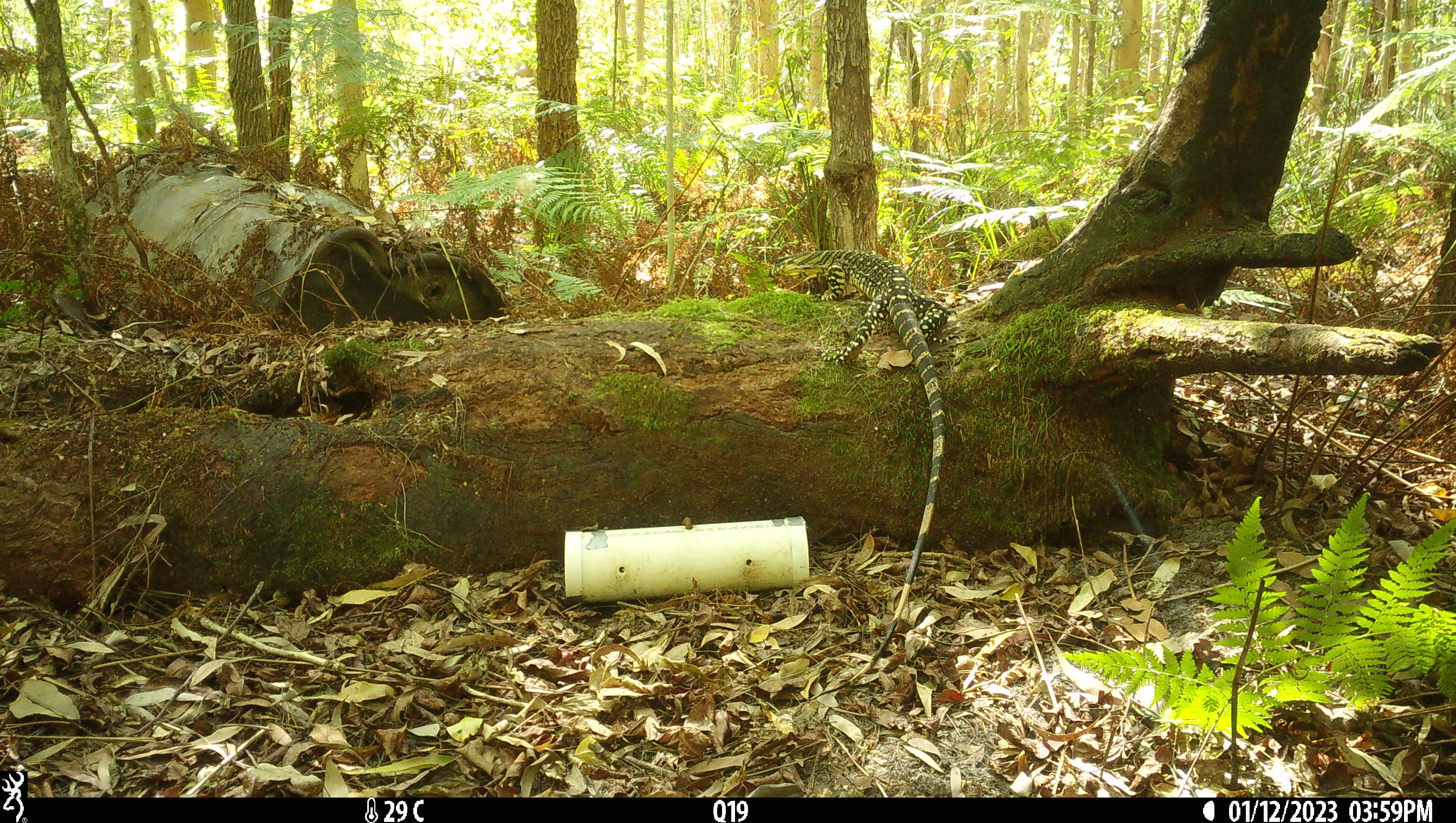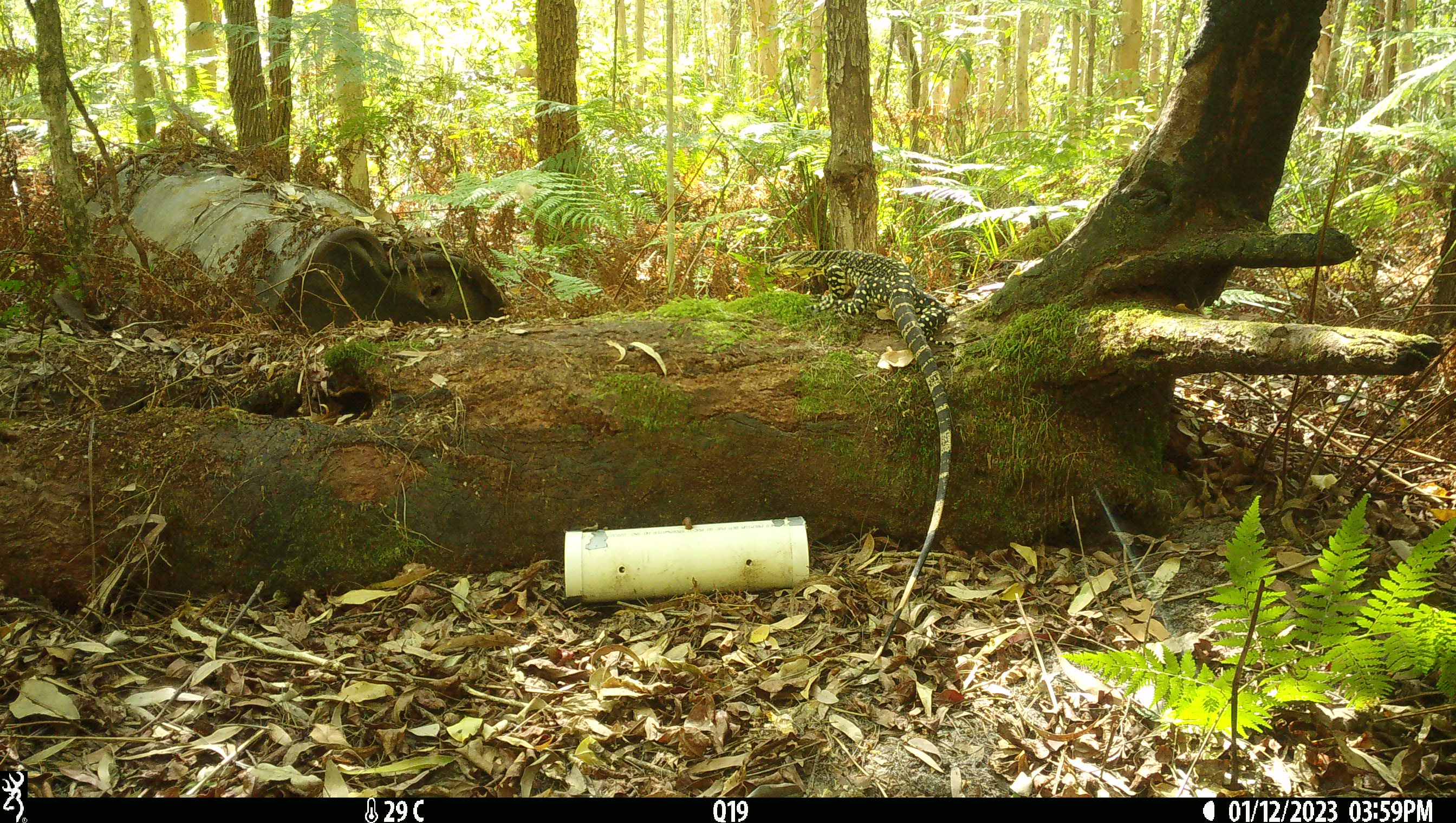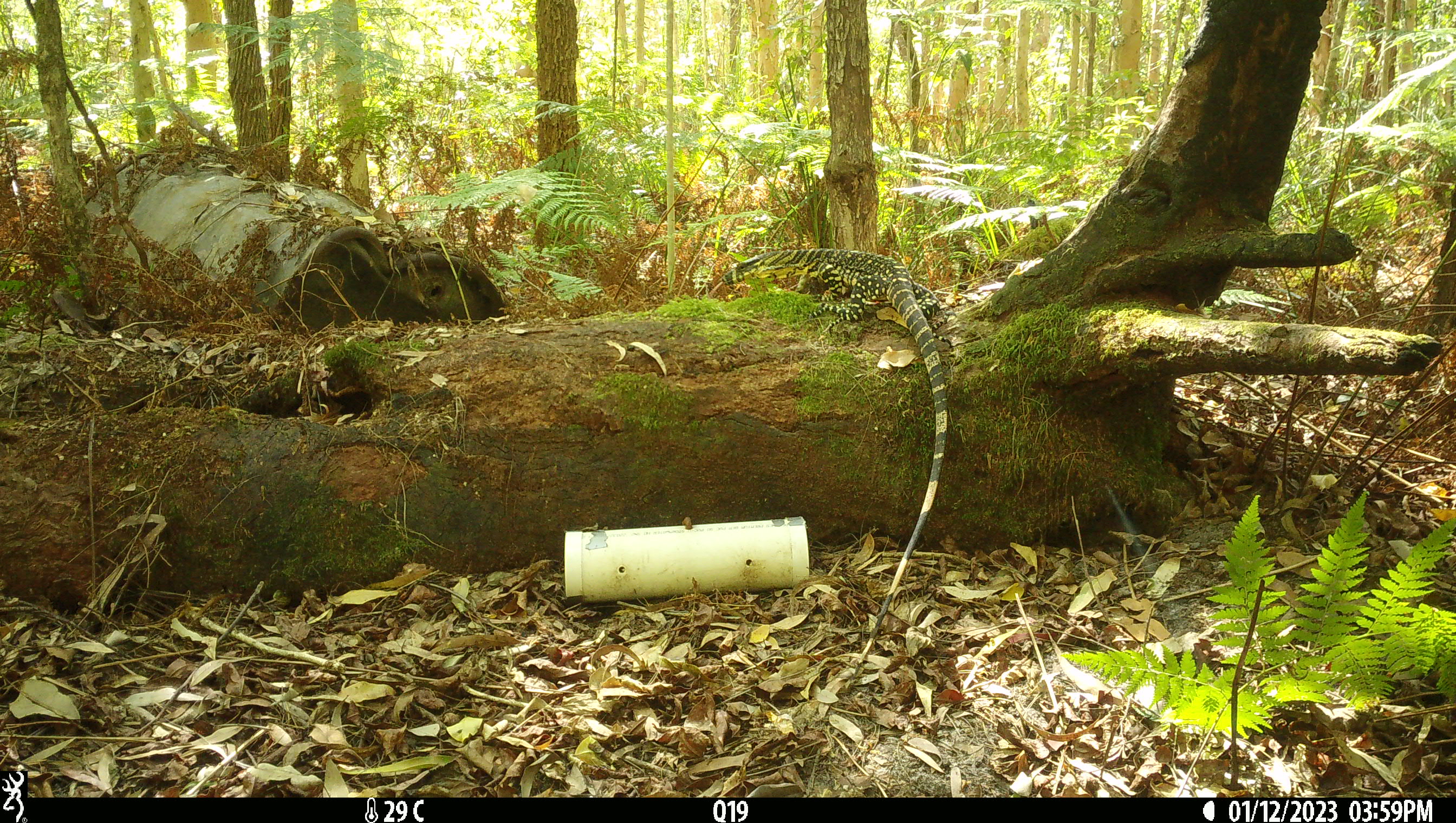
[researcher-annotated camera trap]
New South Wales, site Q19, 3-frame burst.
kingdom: Animalia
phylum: Chordata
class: Reptilia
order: Squamata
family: Varanidae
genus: Varanus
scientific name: Varanus varius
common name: lace monitor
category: goanna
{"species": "goanna (lace monitor) (Varanus varius)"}